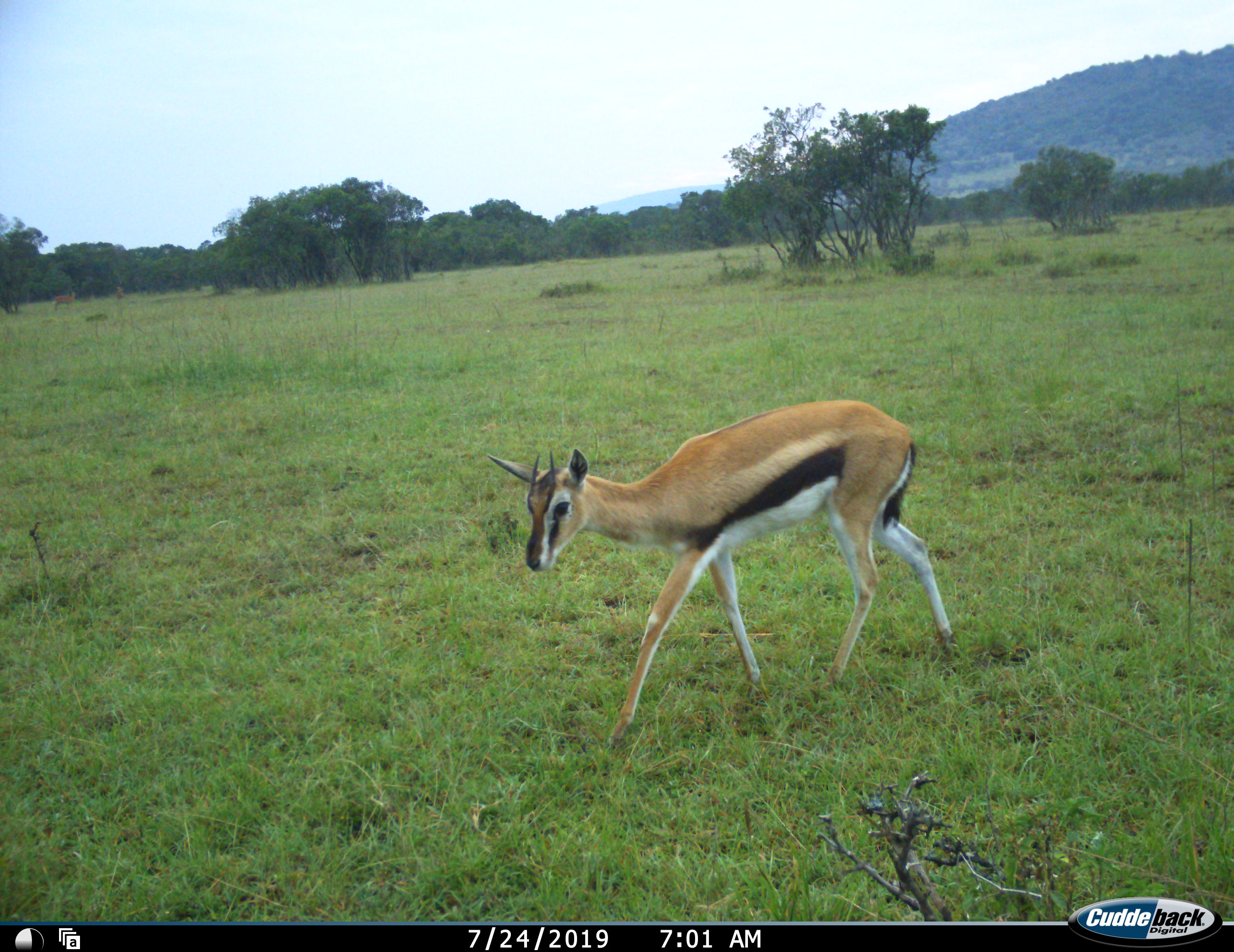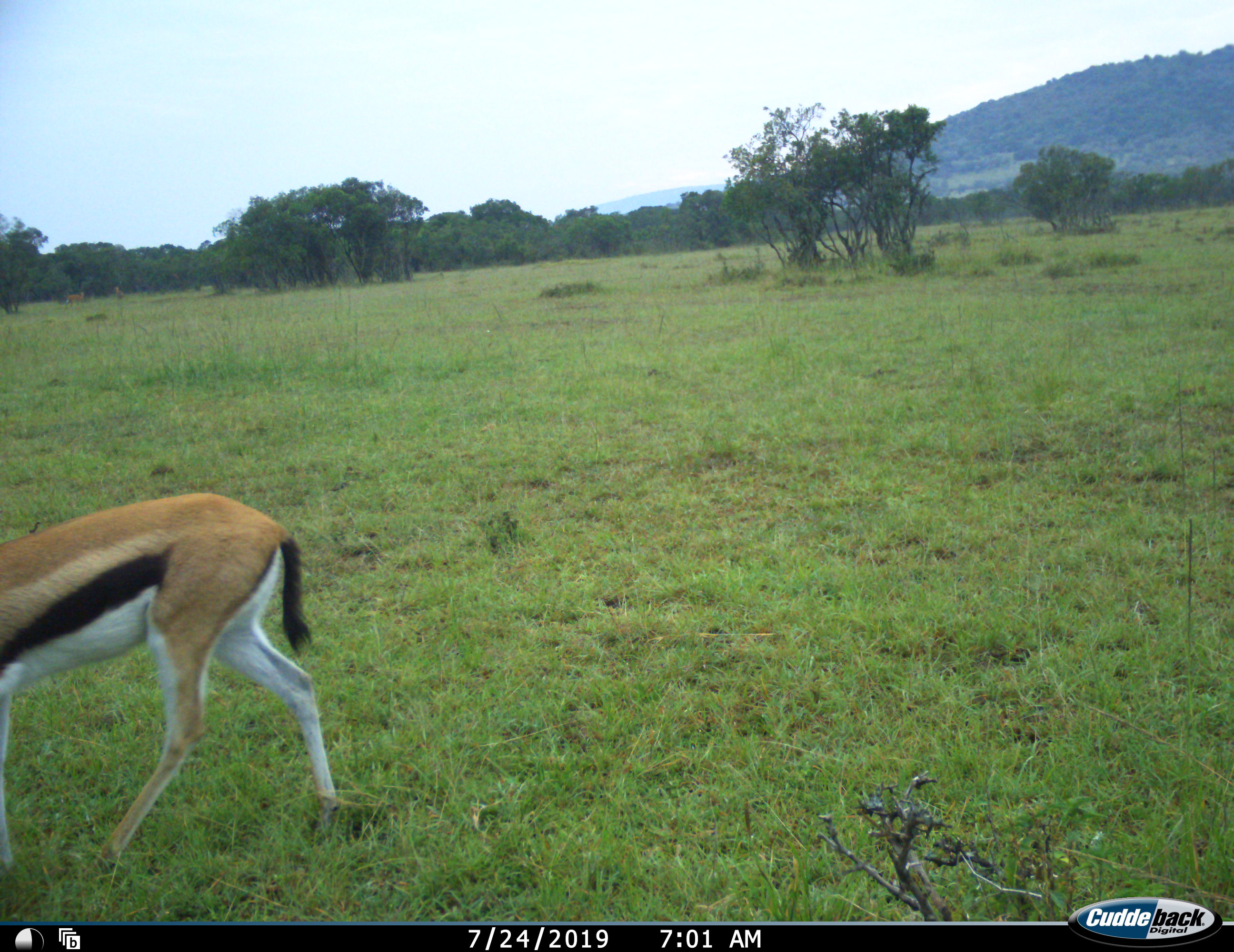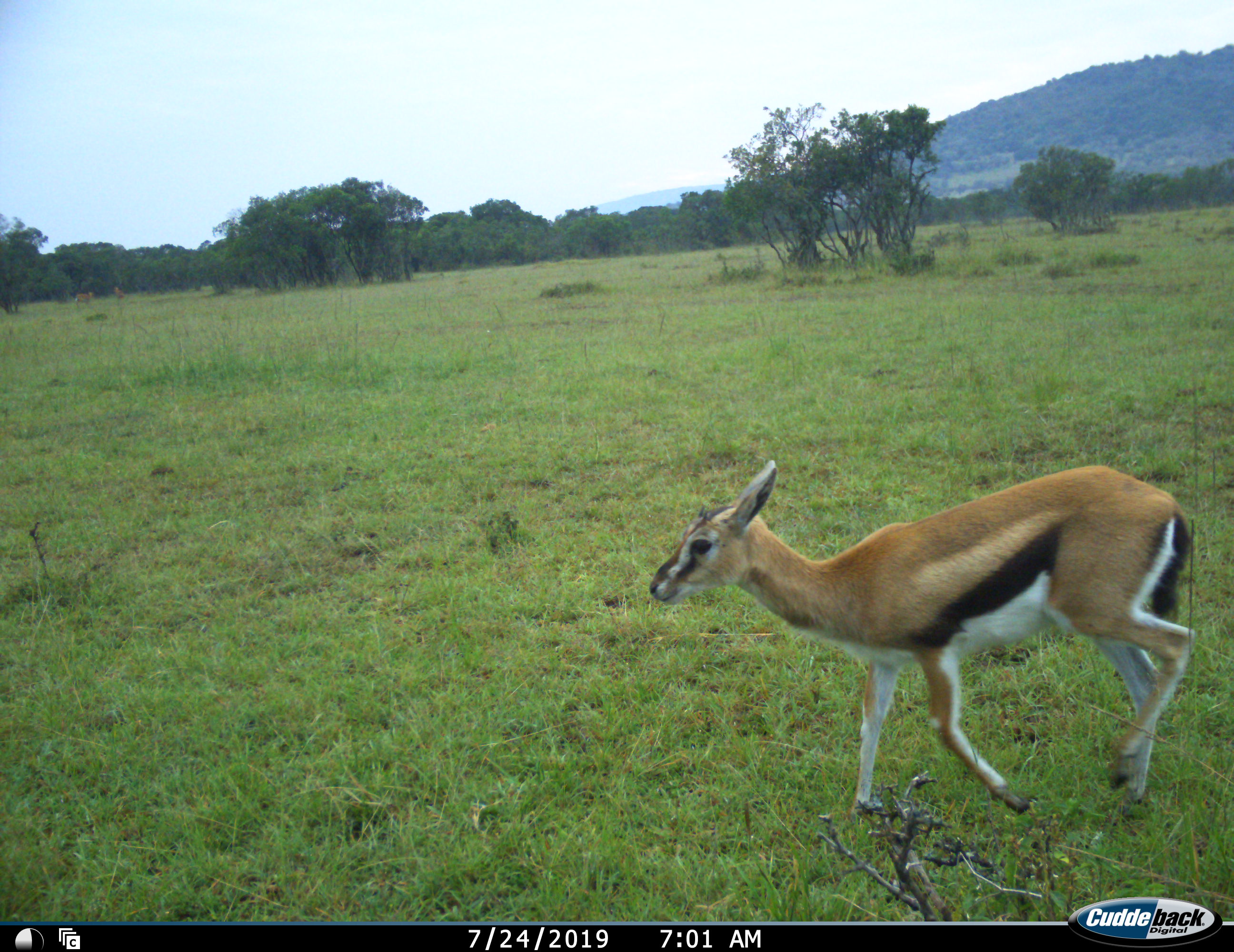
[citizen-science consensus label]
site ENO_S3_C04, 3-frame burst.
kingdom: Animalia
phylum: Chordata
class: Mammalia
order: Artiodactyla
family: Bovidae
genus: Eudorcas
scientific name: Eudorcas thomsonii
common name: thomson's gazelle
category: gazellethomsons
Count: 1.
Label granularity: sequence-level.